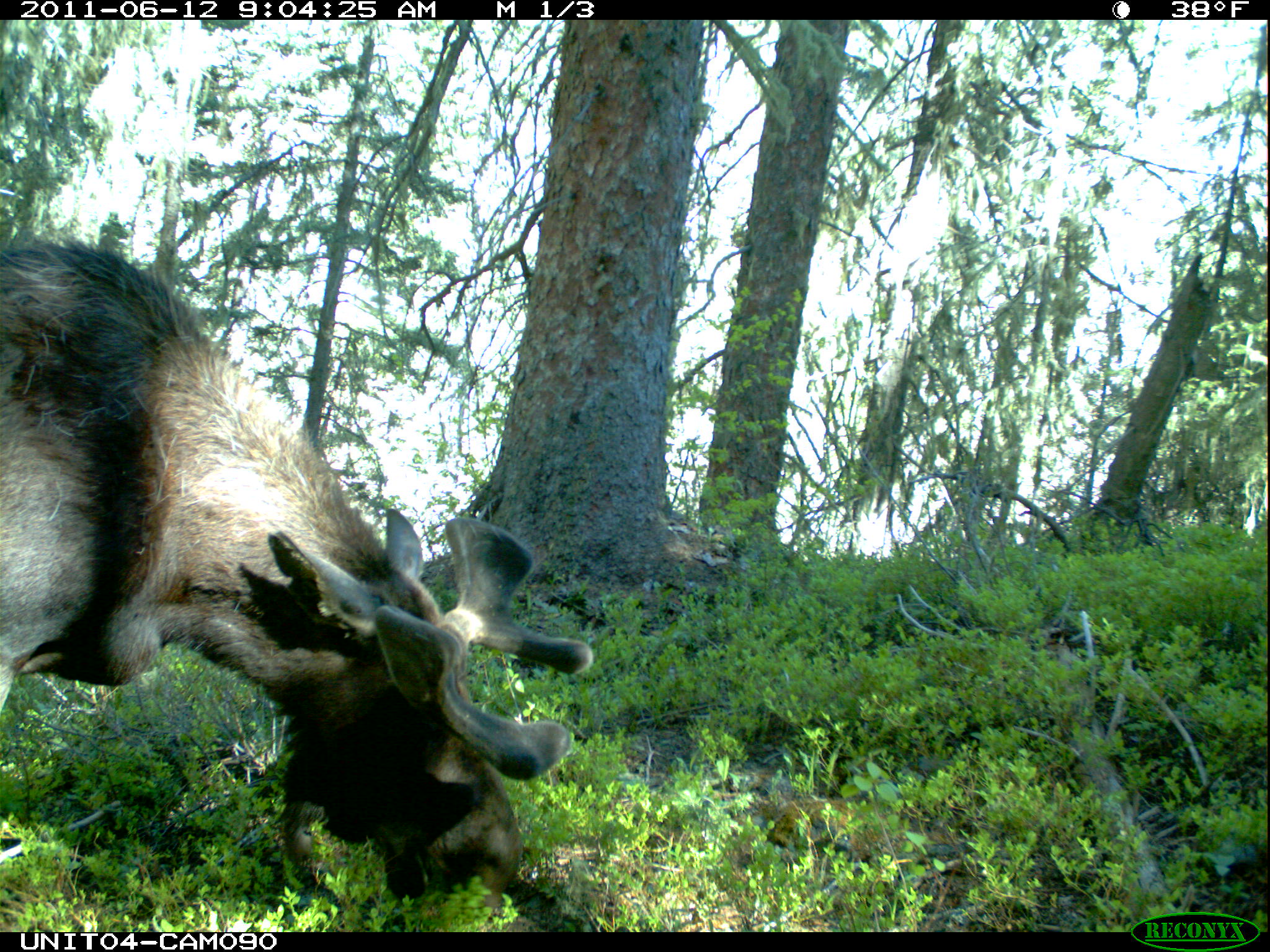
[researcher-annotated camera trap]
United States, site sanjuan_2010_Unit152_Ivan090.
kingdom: Animalia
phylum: Chordata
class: Mammalia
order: Artiodactyla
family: Cervidae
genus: Alces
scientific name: Alces alces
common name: moose